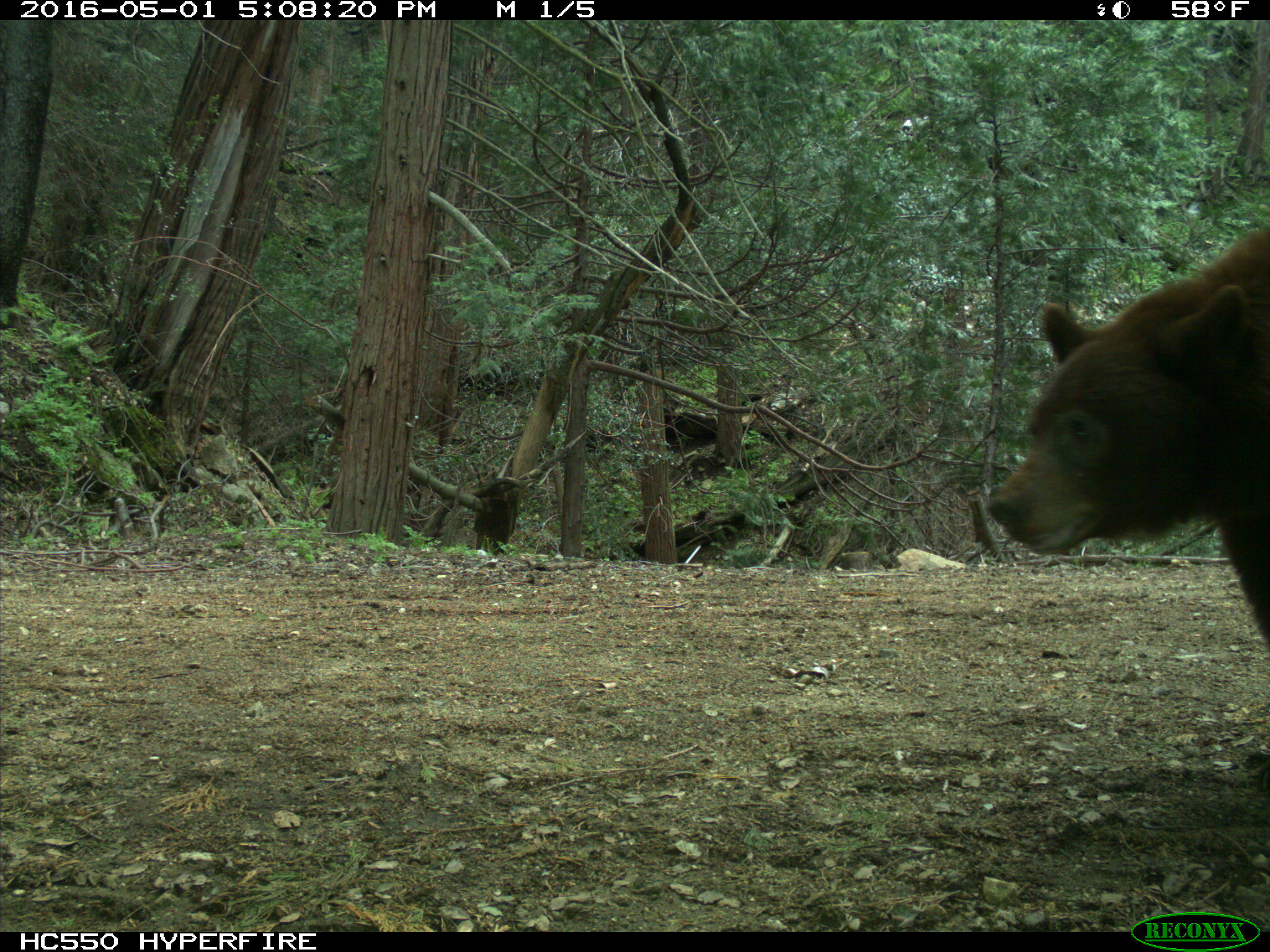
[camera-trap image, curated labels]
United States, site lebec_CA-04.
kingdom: Animalia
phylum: Chordata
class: Mammalia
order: Carnivora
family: Ursidae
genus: Ursus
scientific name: Ursus americanus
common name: american black bear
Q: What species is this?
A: Ursus americanus (american black bear).